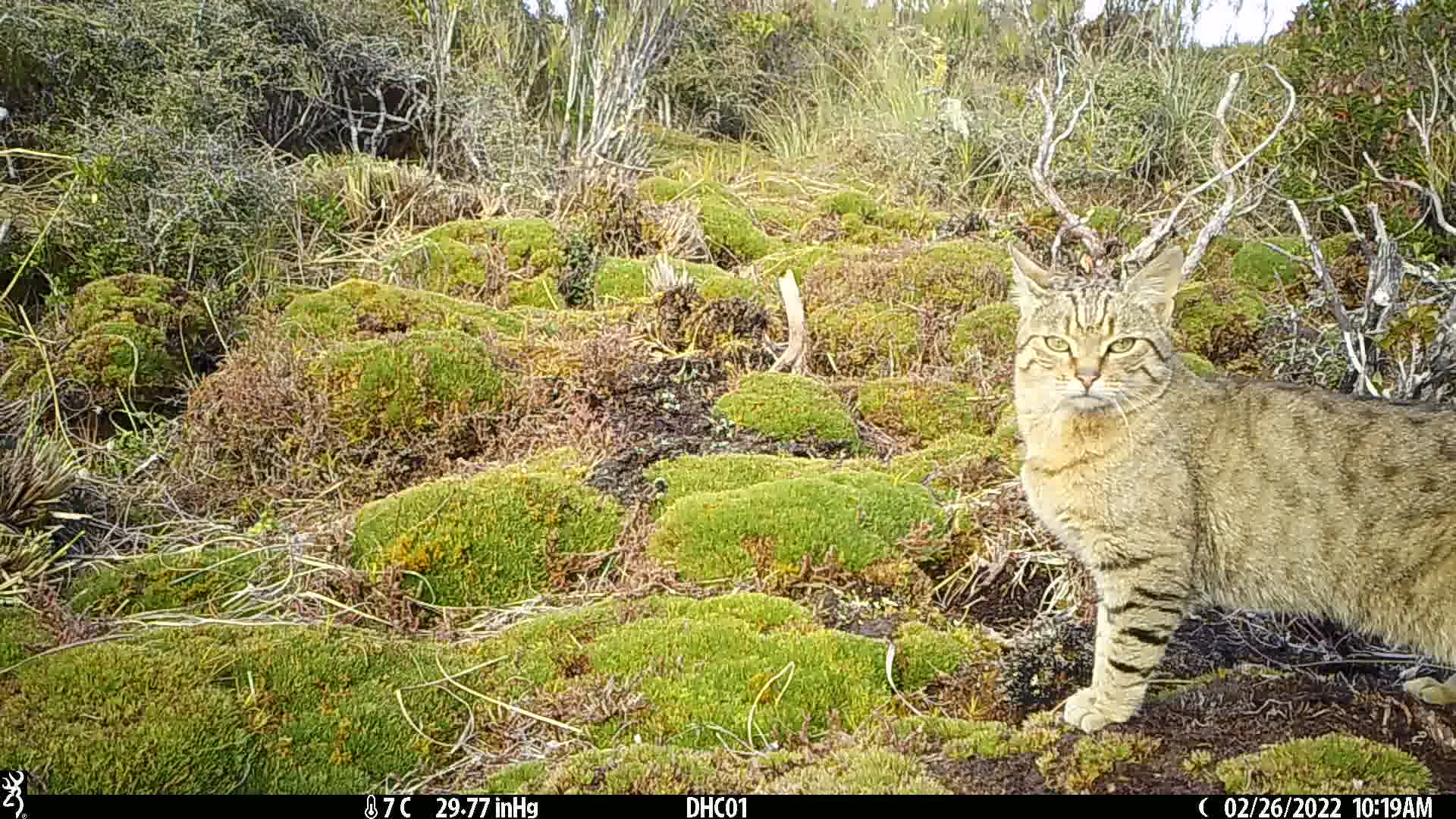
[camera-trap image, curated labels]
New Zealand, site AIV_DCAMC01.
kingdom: Animalia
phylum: Chordata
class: Mammalia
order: Carnivora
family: Felidae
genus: Felis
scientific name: Felis catus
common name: domestic cat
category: cat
Cat (domestic cat) (Felis catus).